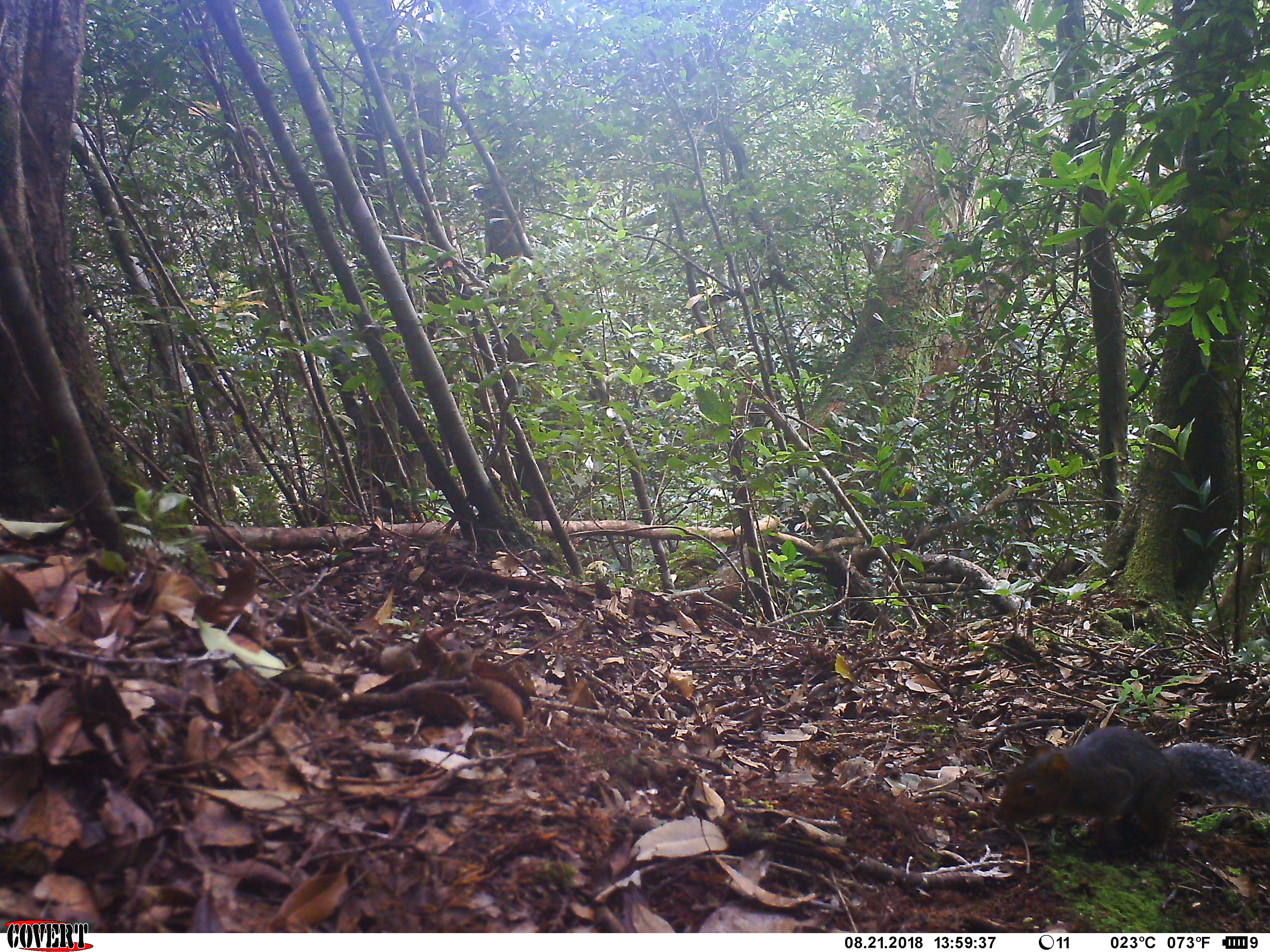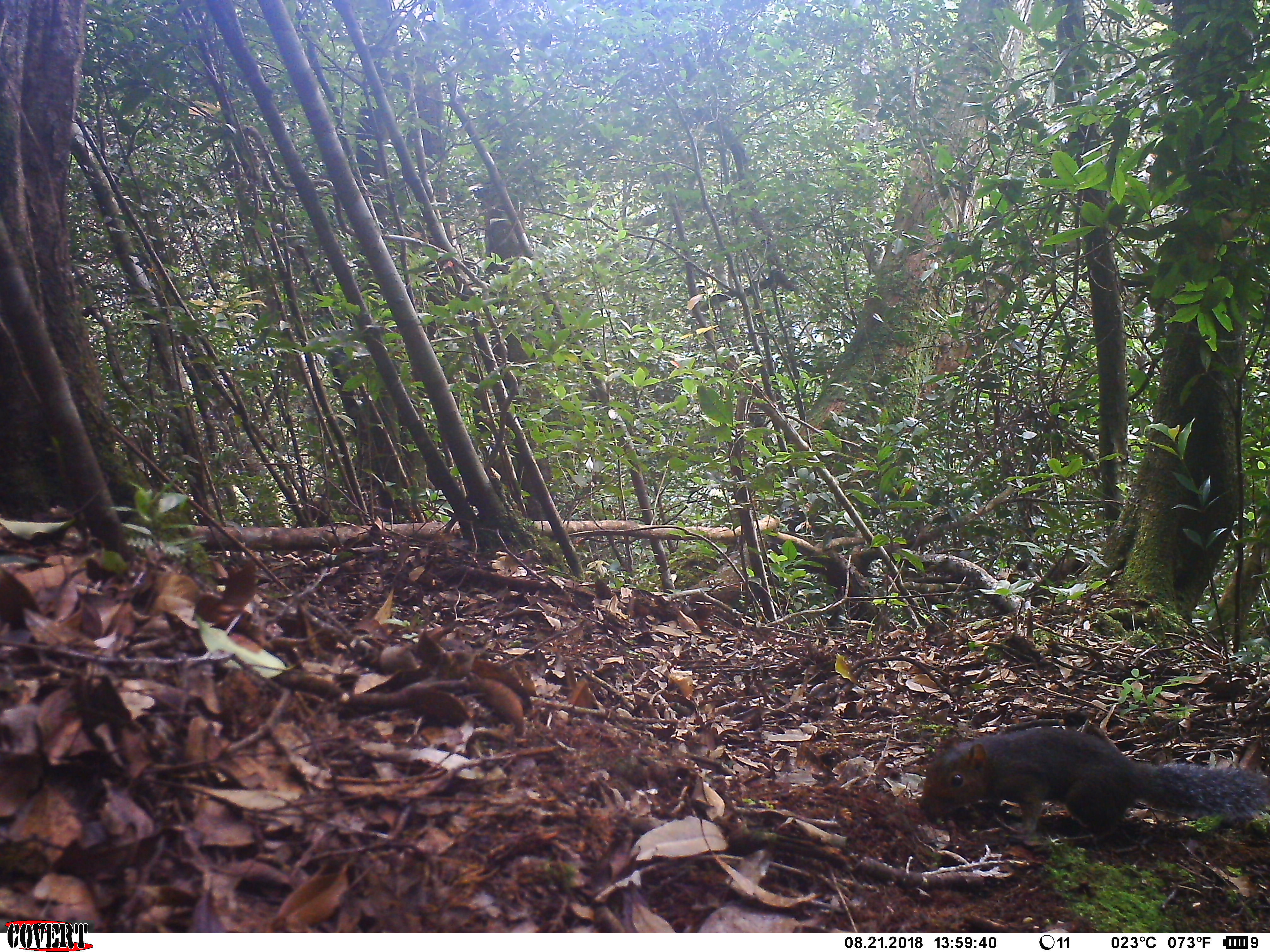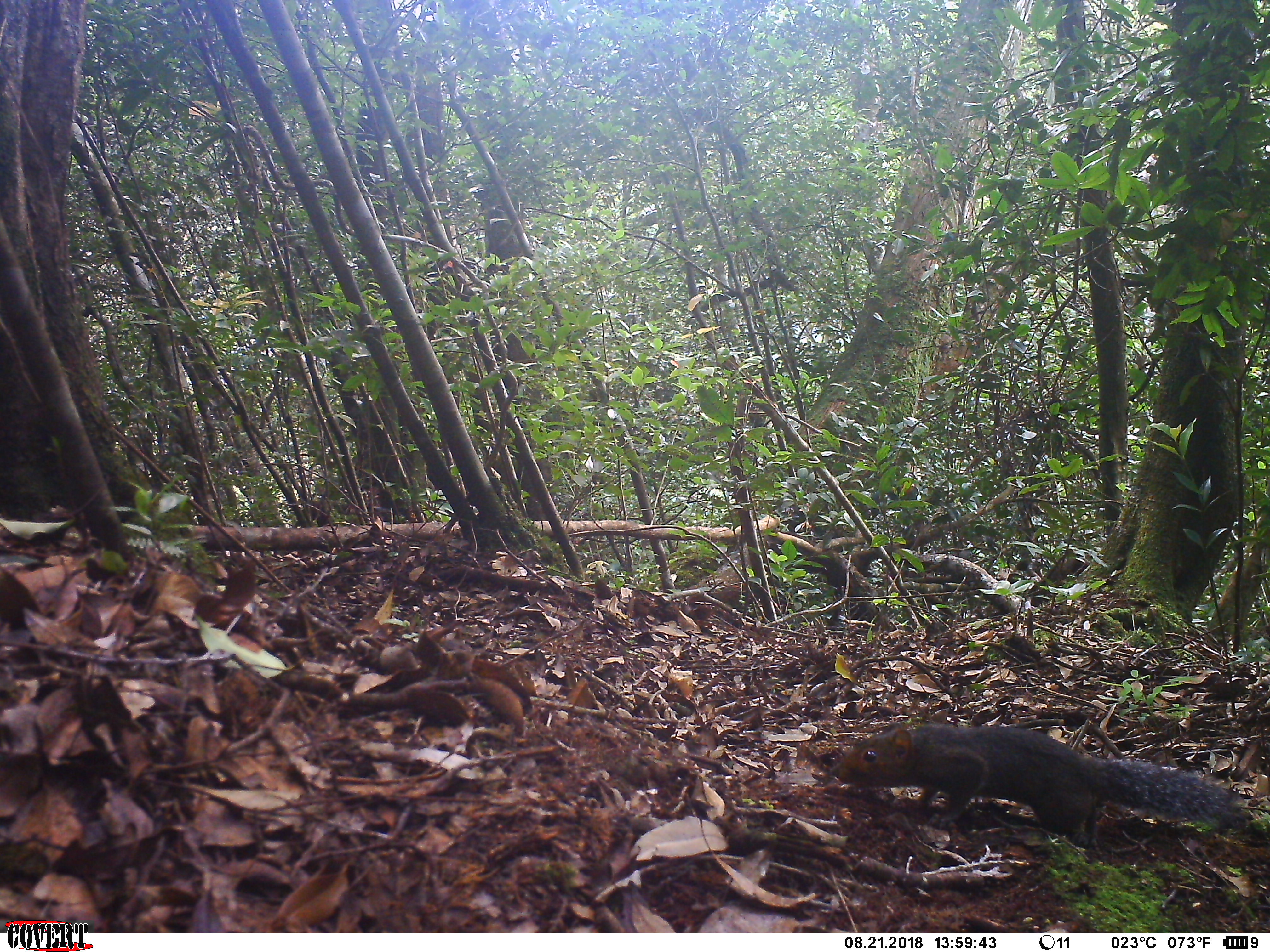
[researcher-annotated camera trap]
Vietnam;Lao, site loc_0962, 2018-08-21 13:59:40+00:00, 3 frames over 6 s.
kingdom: Animalia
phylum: Chordata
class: Mammalia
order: Rodentia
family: Sciuridae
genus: Dremomys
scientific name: Dremomys rufigenis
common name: red-cheeked squirrel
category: red cheeked squirrel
Red cheeked squirrel (red-cheeked squirrel) (Dremomys rufigenis). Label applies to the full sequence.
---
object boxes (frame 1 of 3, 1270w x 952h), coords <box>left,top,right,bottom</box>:
red cheeked squirrel: <box>994,725,1268,852</box>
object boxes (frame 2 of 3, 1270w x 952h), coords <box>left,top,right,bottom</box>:
red cheeked squirrel: <box>919,722,1268,839</box>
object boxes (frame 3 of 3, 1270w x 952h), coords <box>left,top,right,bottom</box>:
red cheeked squirrel: <box>827,719,1255,847</box>